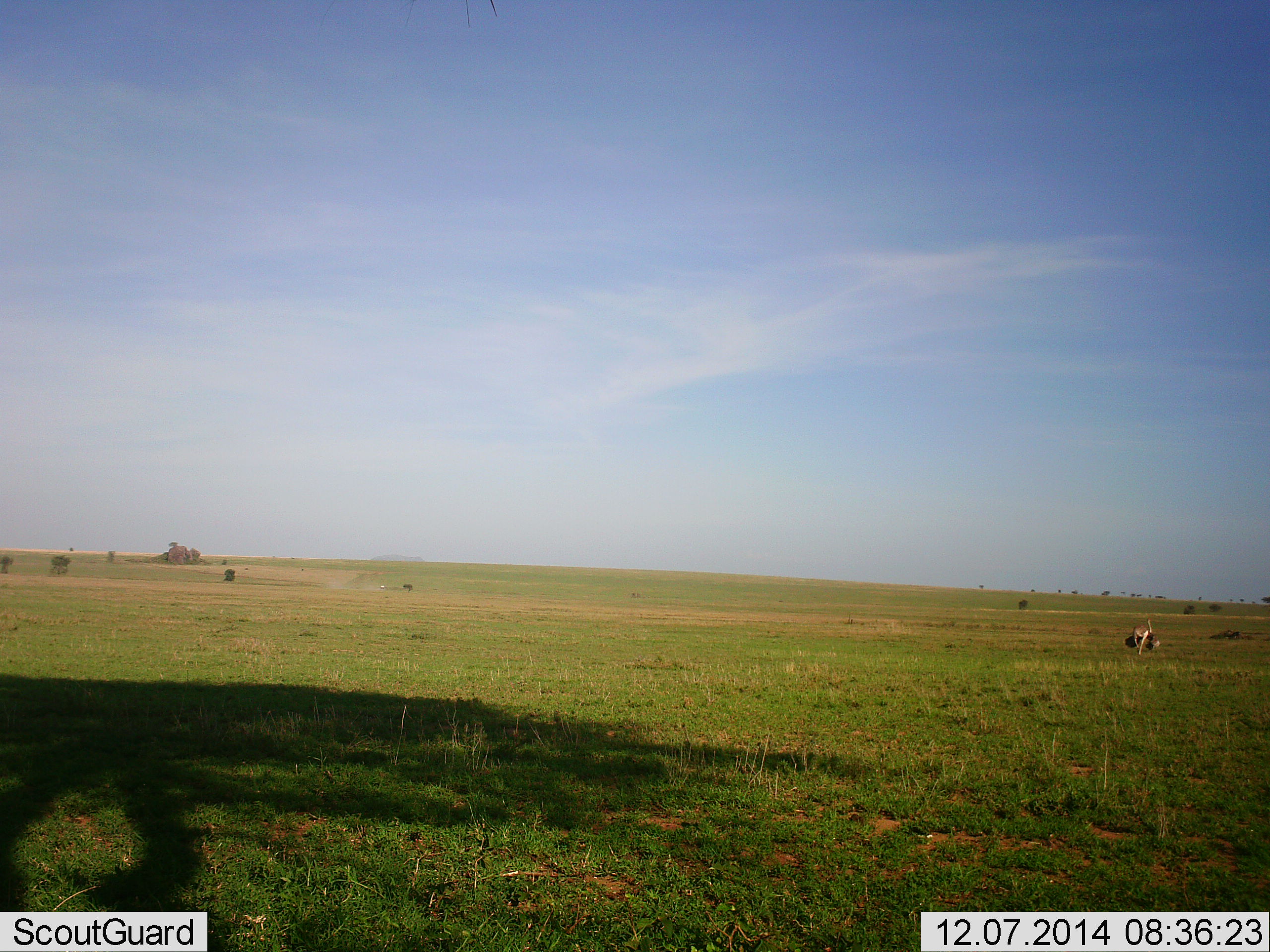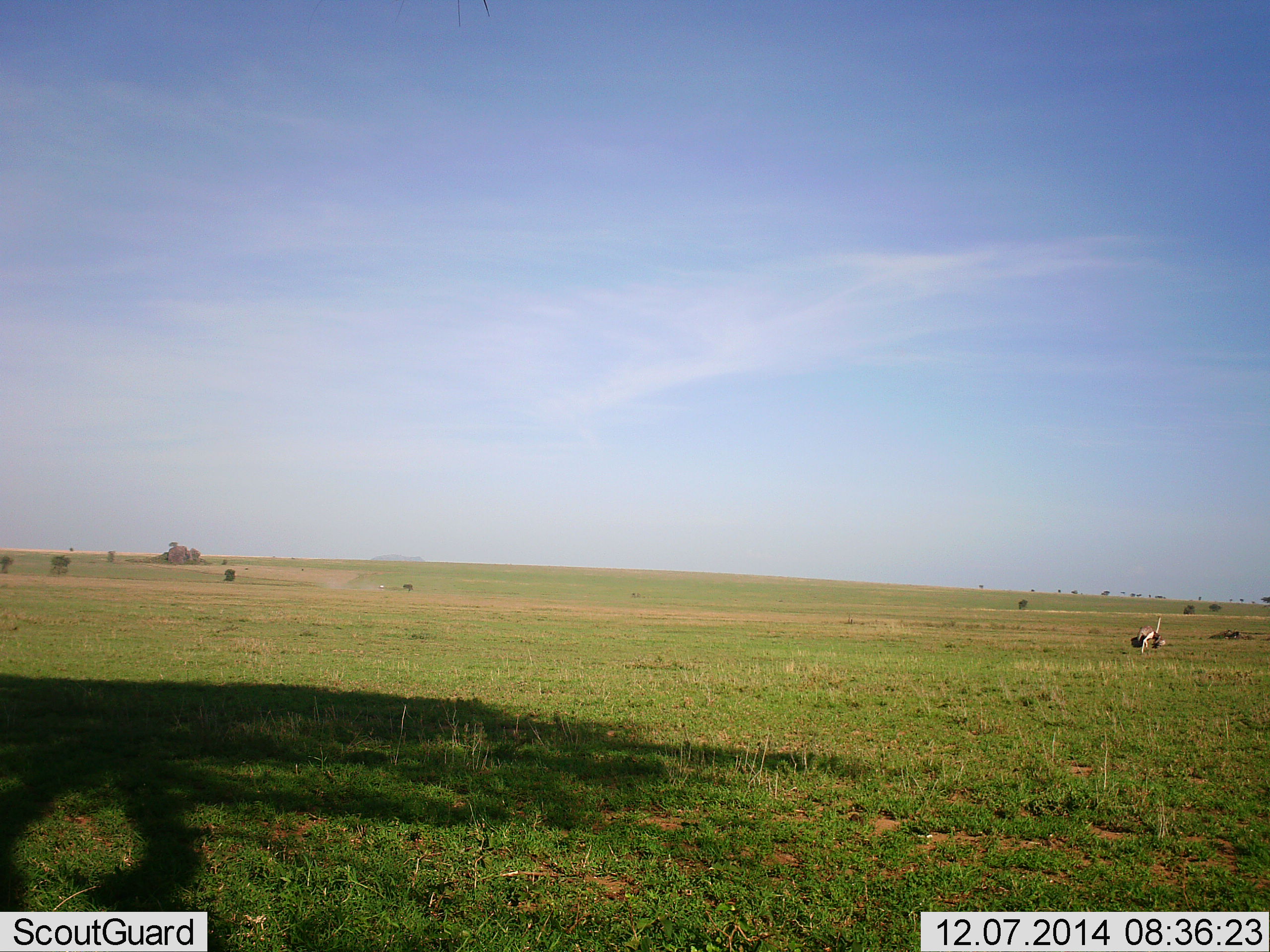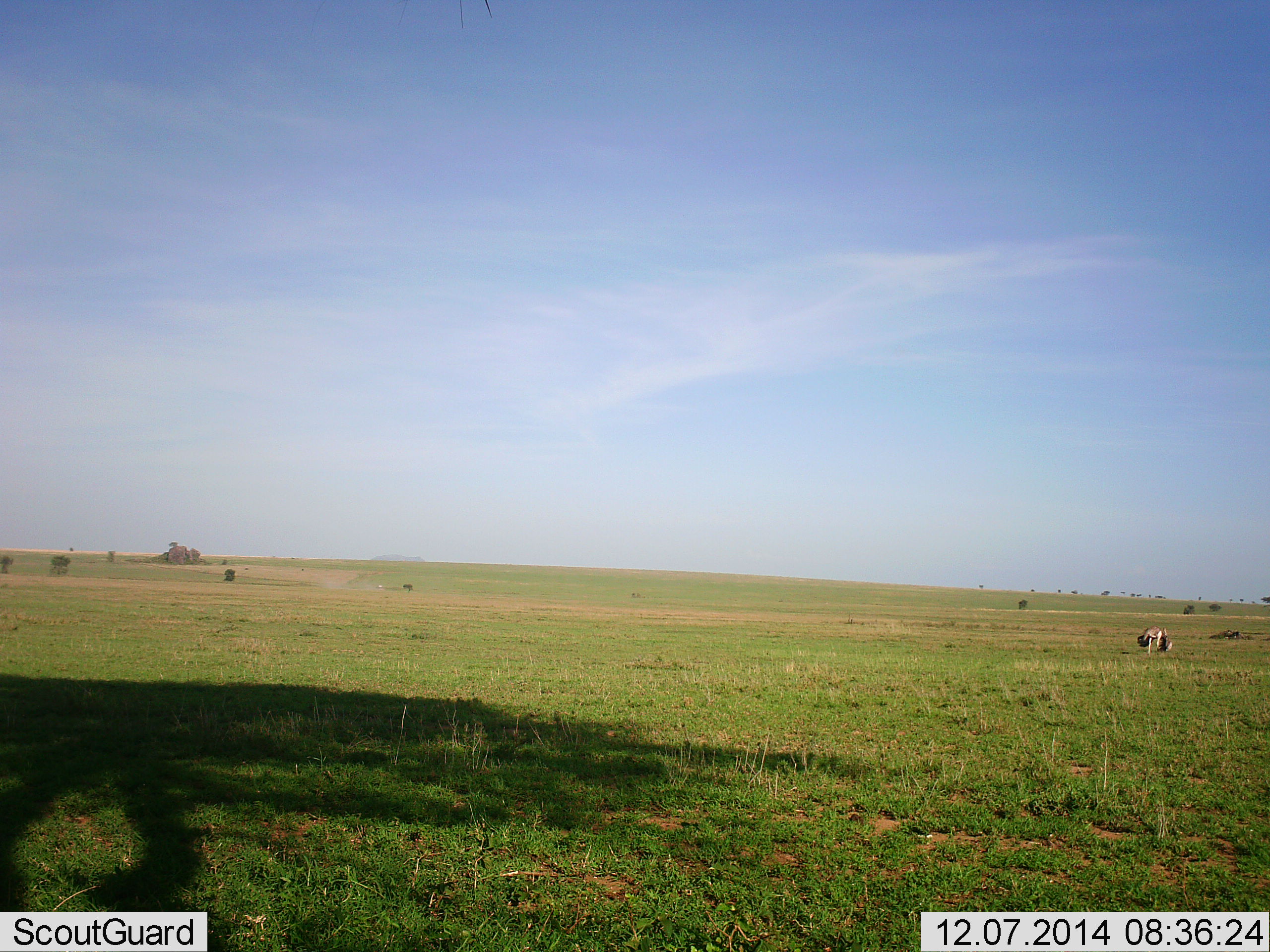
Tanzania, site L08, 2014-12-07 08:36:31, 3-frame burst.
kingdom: Animalia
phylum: Chordata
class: Aves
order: Struthioniformes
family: Struthionidae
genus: Struthio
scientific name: Struthio camelus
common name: ostrich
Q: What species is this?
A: Ostrich (Struthio camelus).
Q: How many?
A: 1.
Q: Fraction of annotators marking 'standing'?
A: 9%.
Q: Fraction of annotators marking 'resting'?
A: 9%.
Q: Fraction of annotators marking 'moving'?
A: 82%.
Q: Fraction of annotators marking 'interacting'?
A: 0%.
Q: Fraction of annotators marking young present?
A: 0%.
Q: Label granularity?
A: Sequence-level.